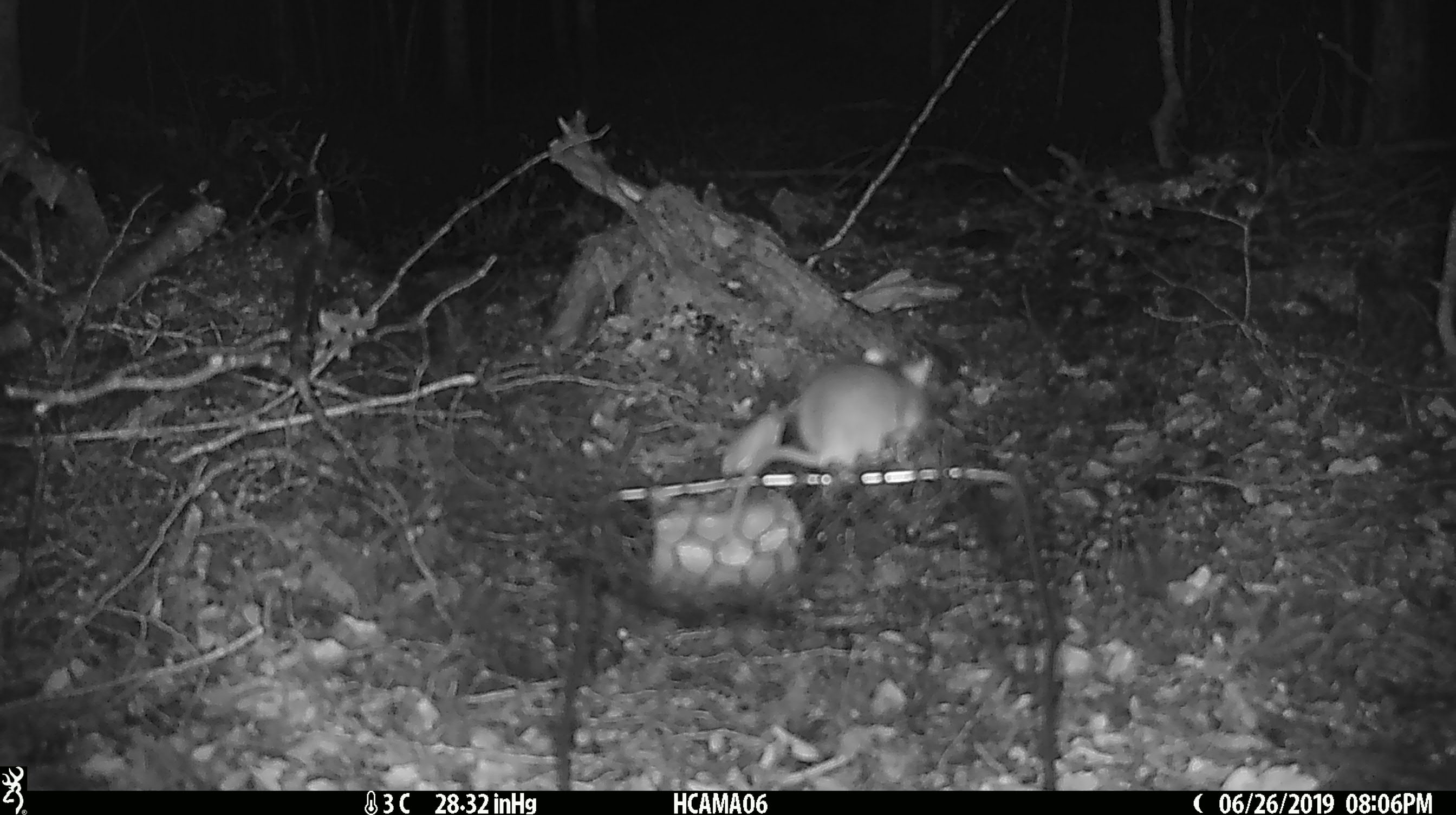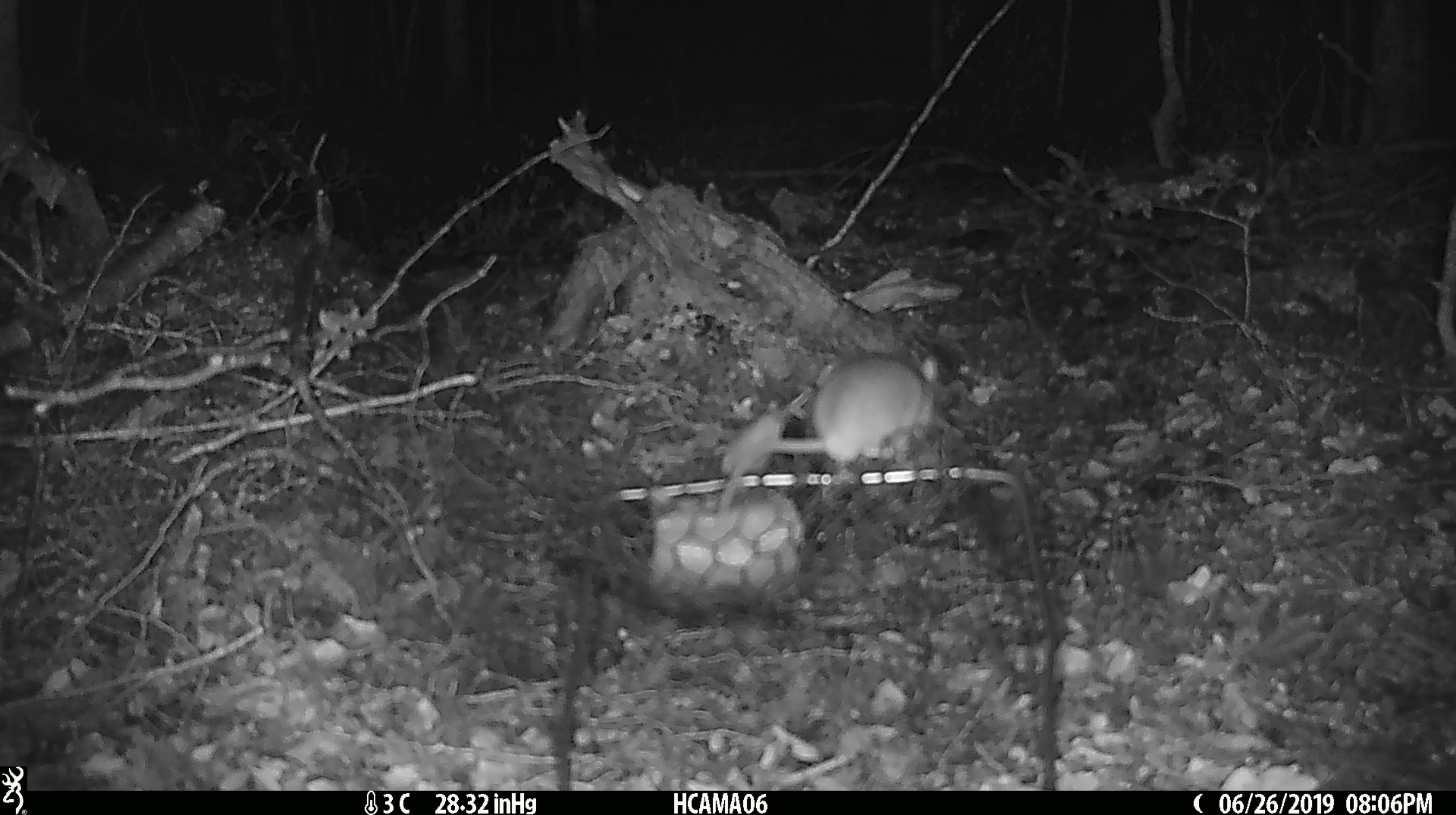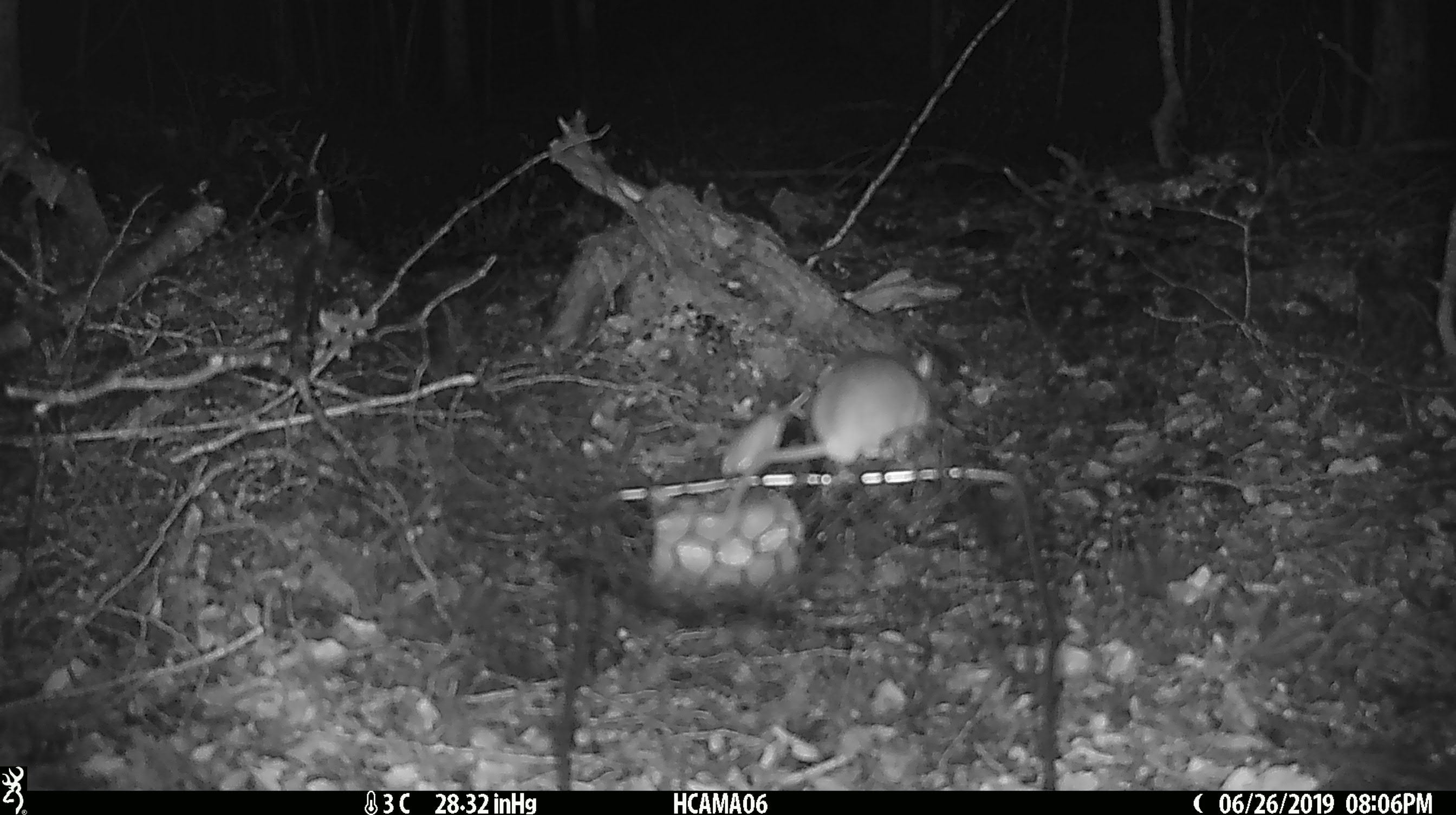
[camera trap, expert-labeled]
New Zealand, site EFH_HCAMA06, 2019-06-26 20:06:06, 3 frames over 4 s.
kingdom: Animalia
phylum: Chordata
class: Mammalia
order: Rodentia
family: Muridae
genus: Mus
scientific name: Mus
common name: mouse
Mouse (Mus).